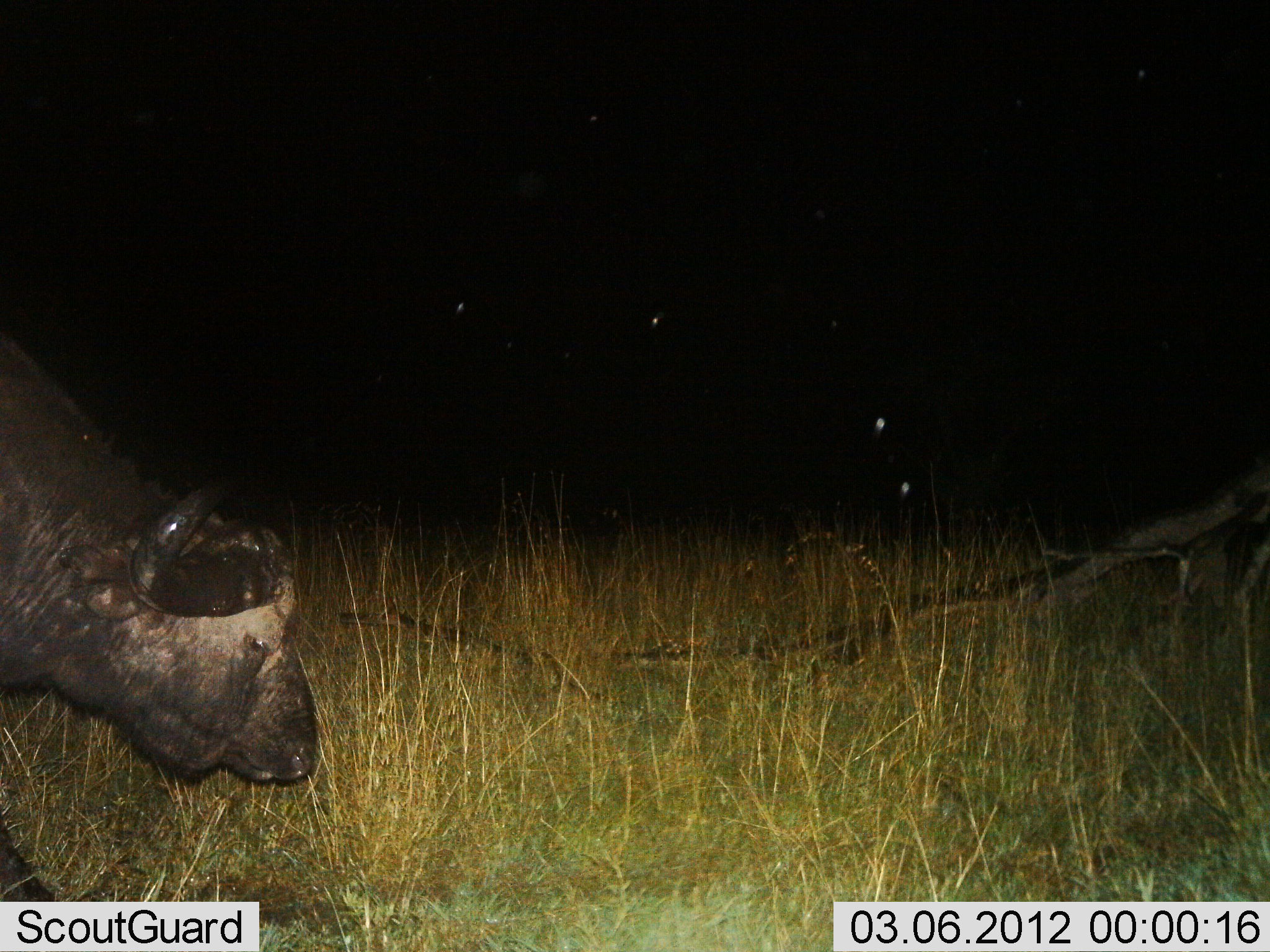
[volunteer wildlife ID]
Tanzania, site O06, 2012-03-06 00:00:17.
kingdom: Animalia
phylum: Chordata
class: Mammalia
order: Artiodactyla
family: Bovidae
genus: Syncerus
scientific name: Syncerus caffer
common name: cape buffalo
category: buffalo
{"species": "buffalo (cape buffalo) (Syncerus caffer)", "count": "1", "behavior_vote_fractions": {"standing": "25%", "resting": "0%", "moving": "42%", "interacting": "0%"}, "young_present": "0%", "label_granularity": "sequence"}